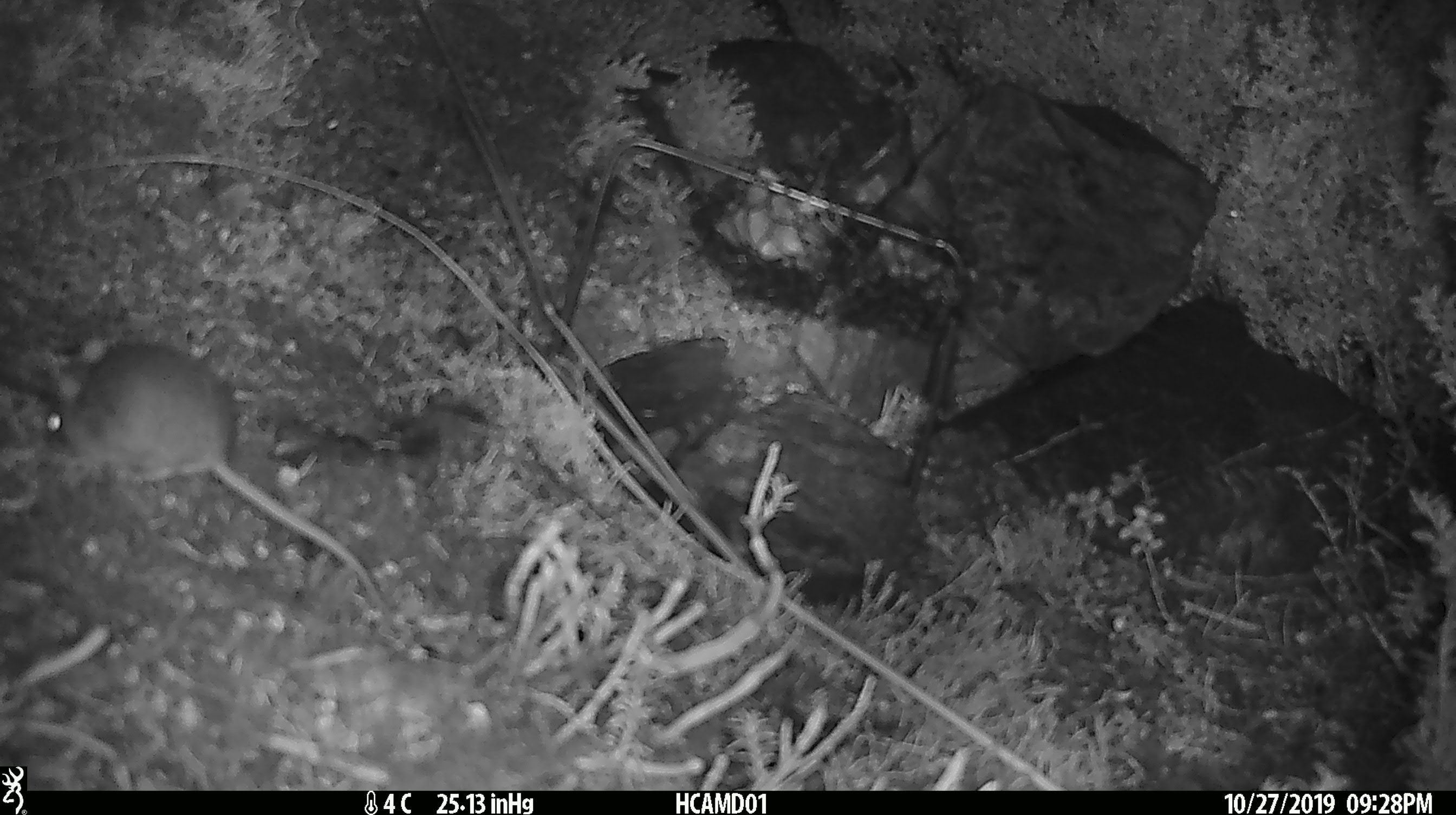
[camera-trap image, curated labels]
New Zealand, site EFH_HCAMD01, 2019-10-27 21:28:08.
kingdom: Animalia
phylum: Chordata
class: Mammalia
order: Rodentia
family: Muridae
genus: Mus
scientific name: Mus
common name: mouse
Mouse (Mus).